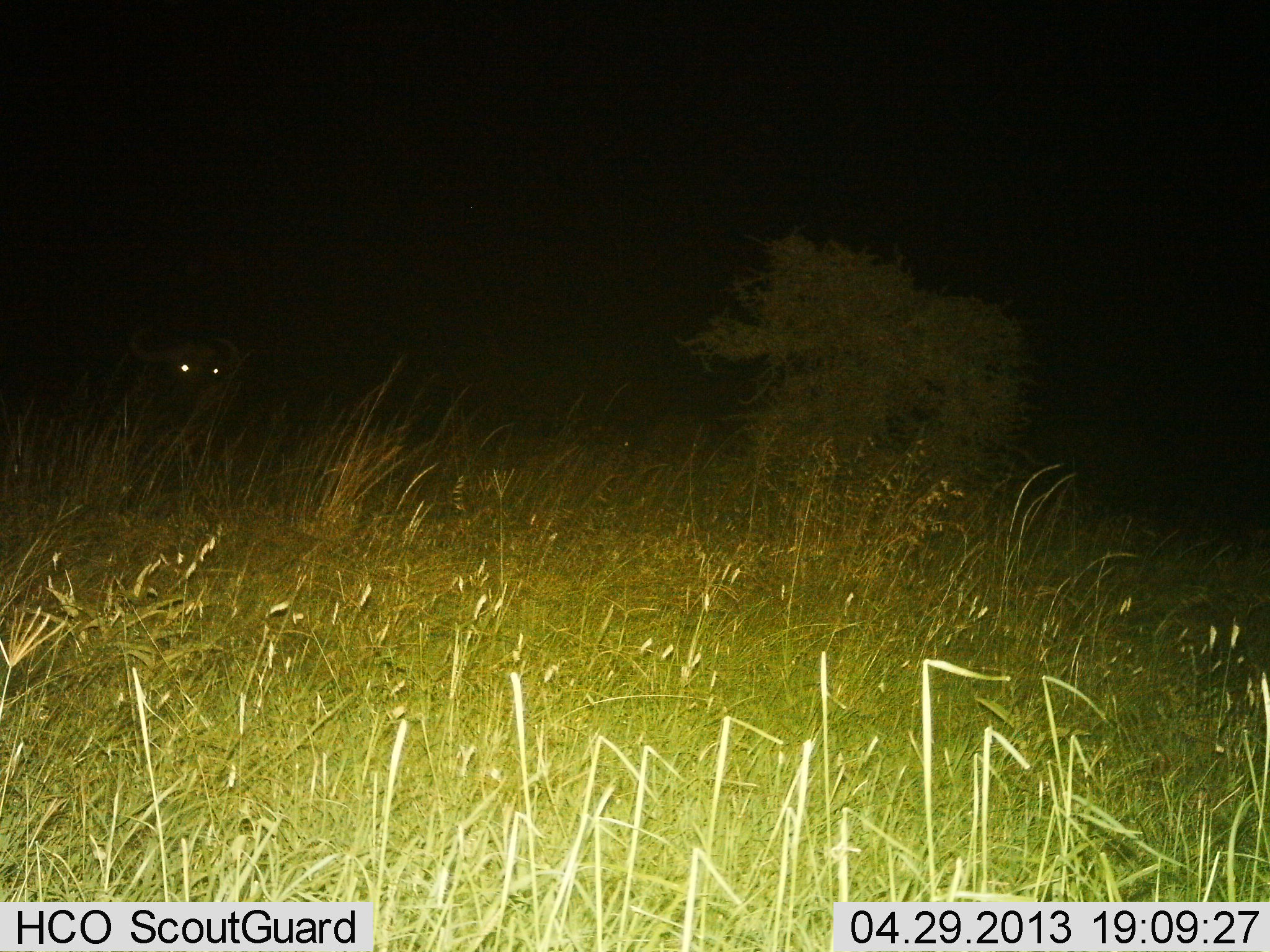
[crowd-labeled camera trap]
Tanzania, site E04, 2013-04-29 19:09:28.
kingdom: Animalia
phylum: Chordata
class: Mammalia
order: Artiodactyla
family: Bovidae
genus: Syncerus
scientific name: Syncerus caffer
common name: cape buffalo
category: buffalo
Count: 1.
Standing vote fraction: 83%.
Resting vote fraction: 11%.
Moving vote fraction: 6%.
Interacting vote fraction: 0%.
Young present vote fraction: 0%.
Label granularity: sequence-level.